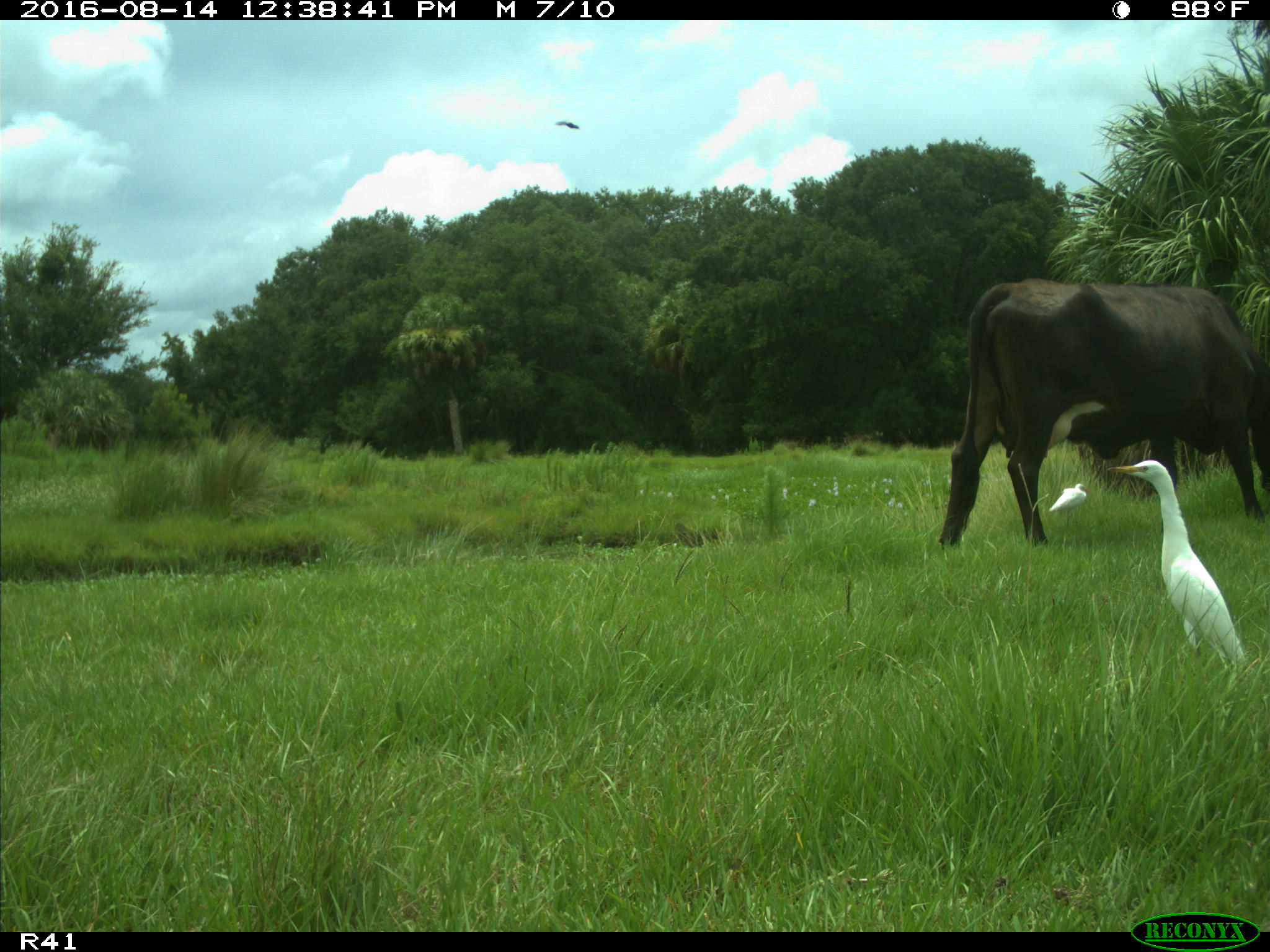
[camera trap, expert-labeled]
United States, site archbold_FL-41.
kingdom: Animalia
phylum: Chordata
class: Mammalia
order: Artiodactyla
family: Bovidae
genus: Bos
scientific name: Bos taurus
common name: domestic cow